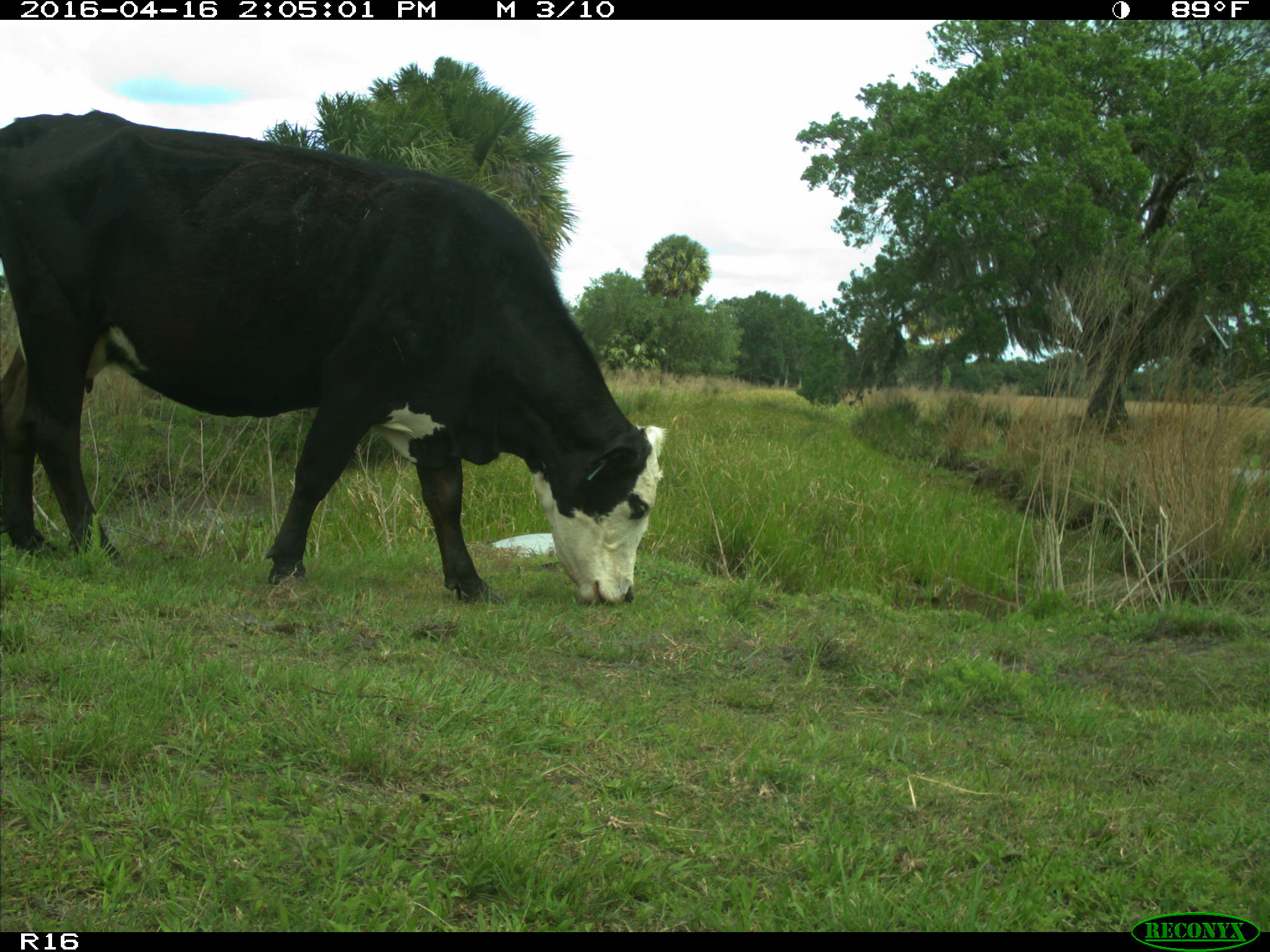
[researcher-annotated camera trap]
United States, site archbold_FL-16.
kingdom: Animalia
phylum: Chordata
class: Mammalia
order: Artiodactyla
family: Bovidae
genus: Bos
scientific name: Bos taurus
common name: domestic cow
Bos taurus (domestic cow).